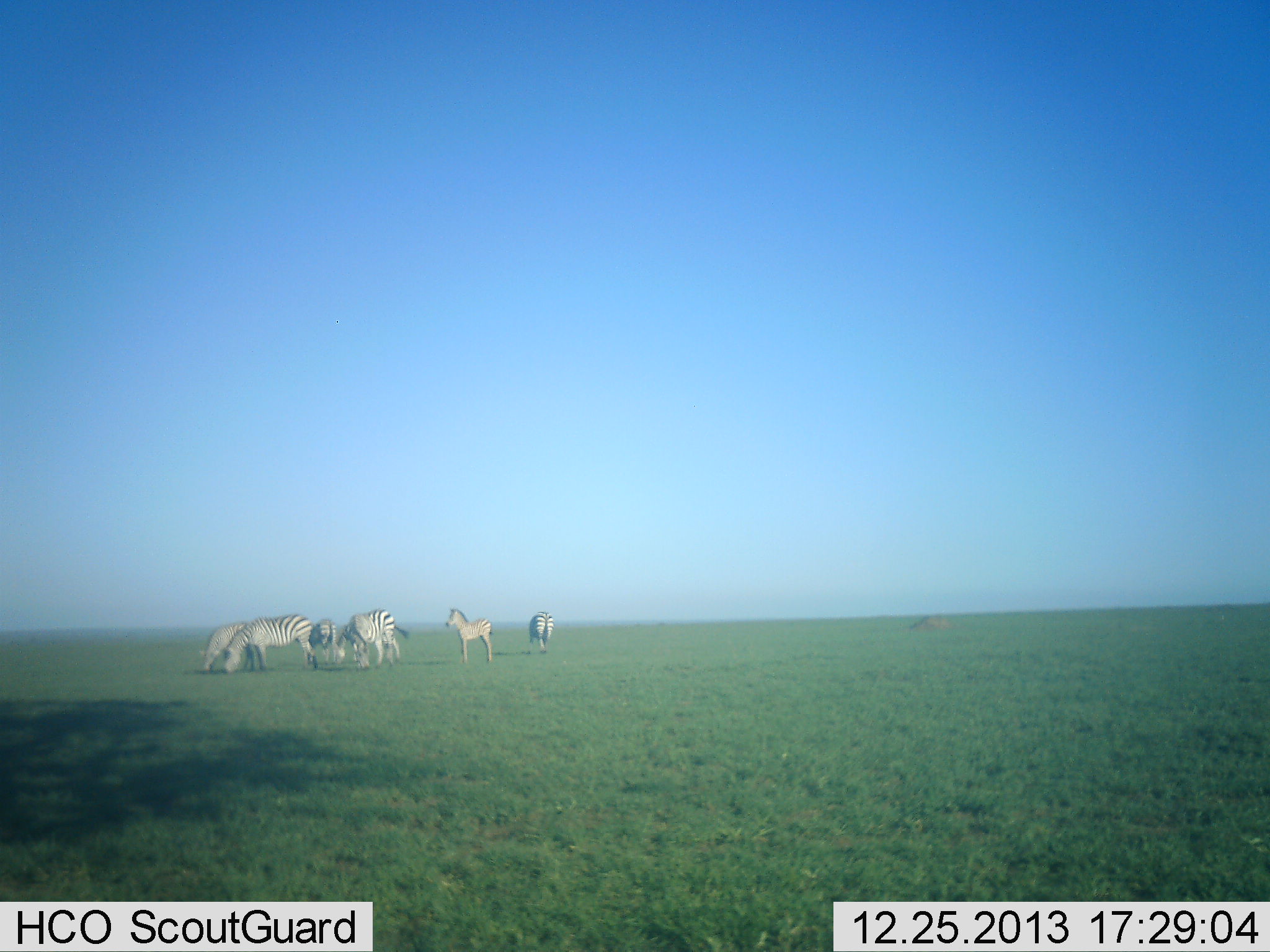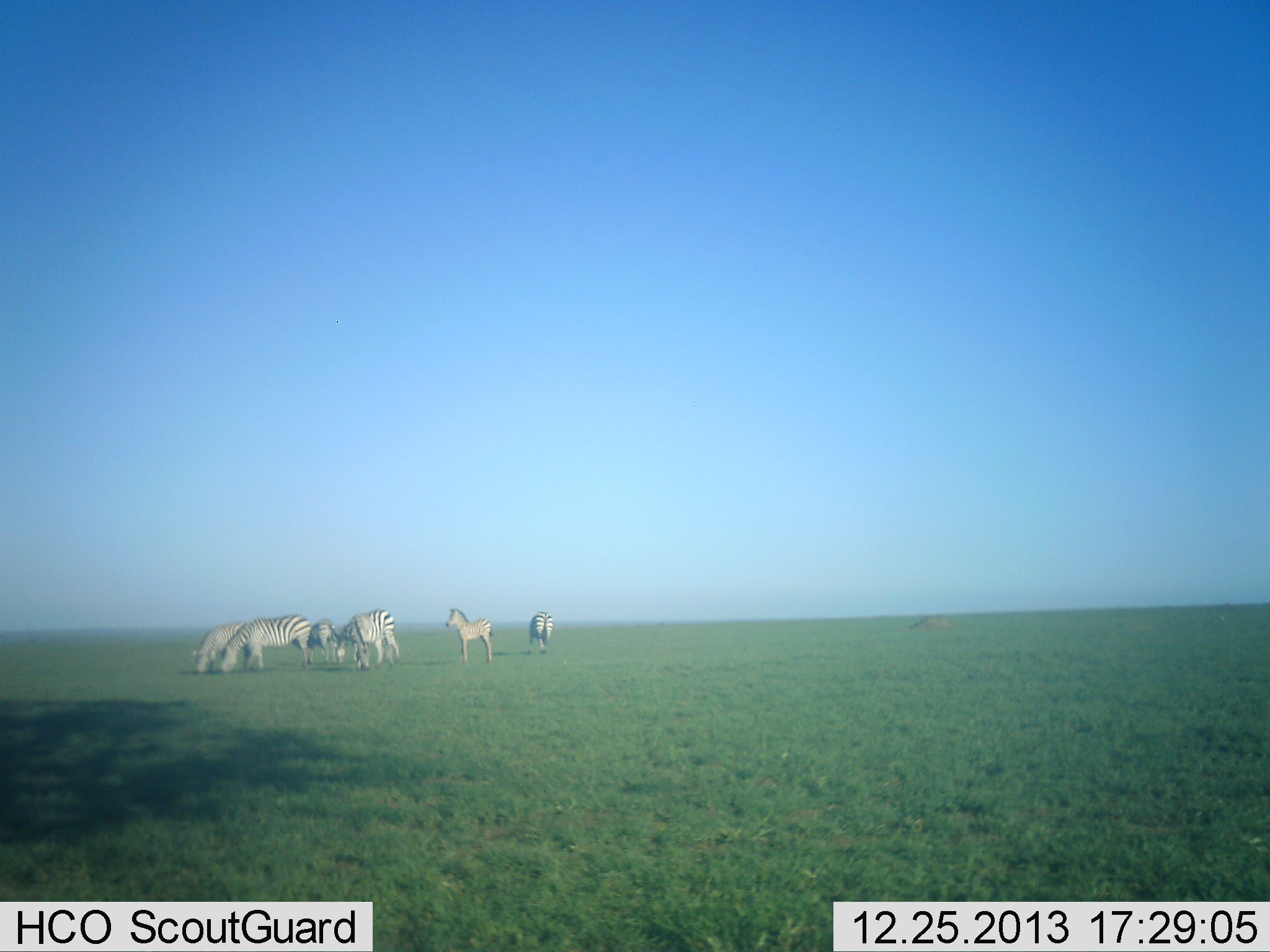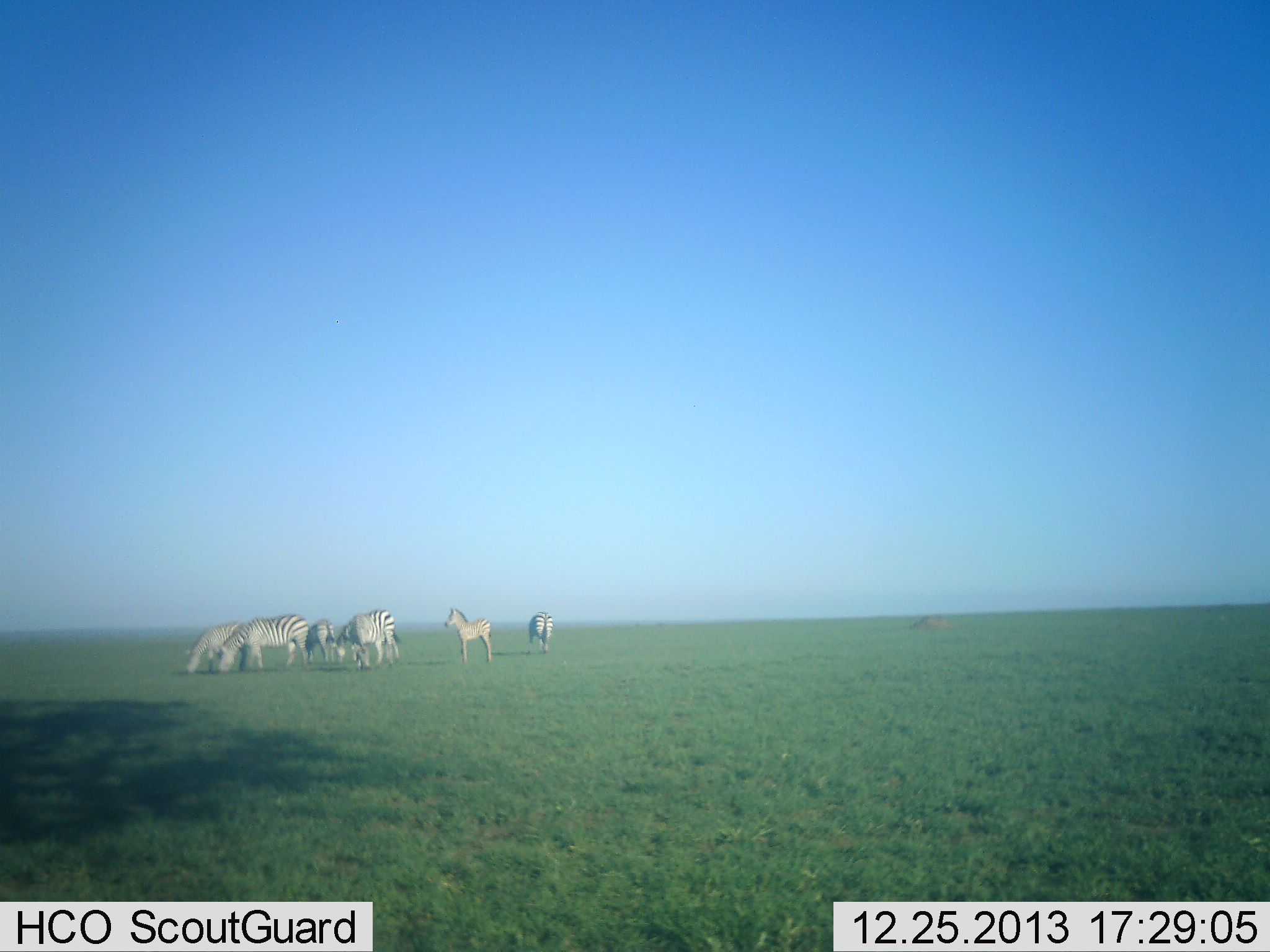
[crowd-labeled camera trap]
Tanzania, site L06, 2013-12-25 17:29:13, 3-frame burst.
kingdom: Animalia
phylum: Chordata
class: Mammalia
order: Perissodactyla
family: Equidae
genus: Equus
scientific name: Equus quagga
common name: plains zebra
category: zebra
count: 7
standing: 90%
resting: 0%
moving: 0%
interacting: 0%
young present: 60%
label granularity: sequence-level